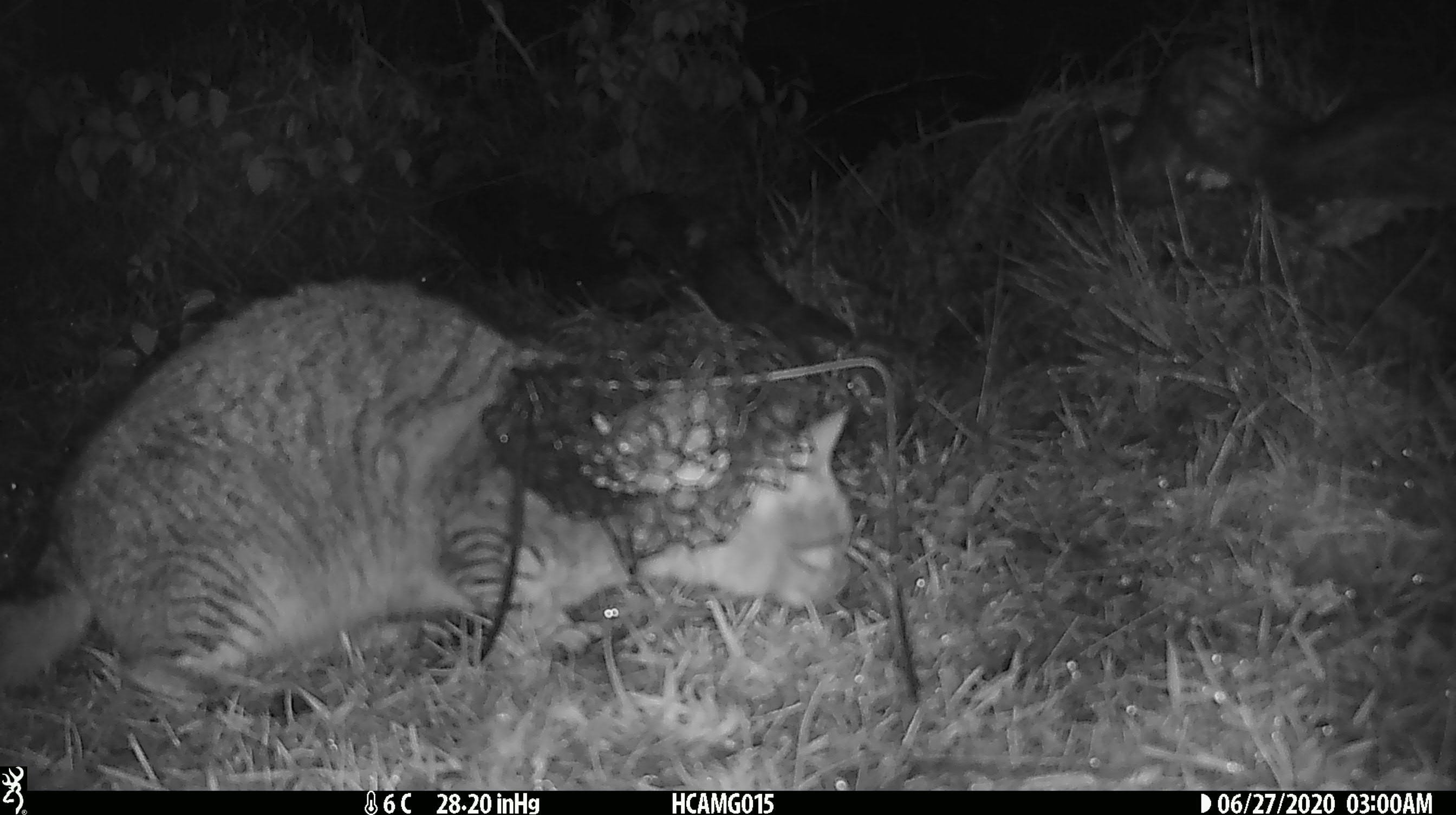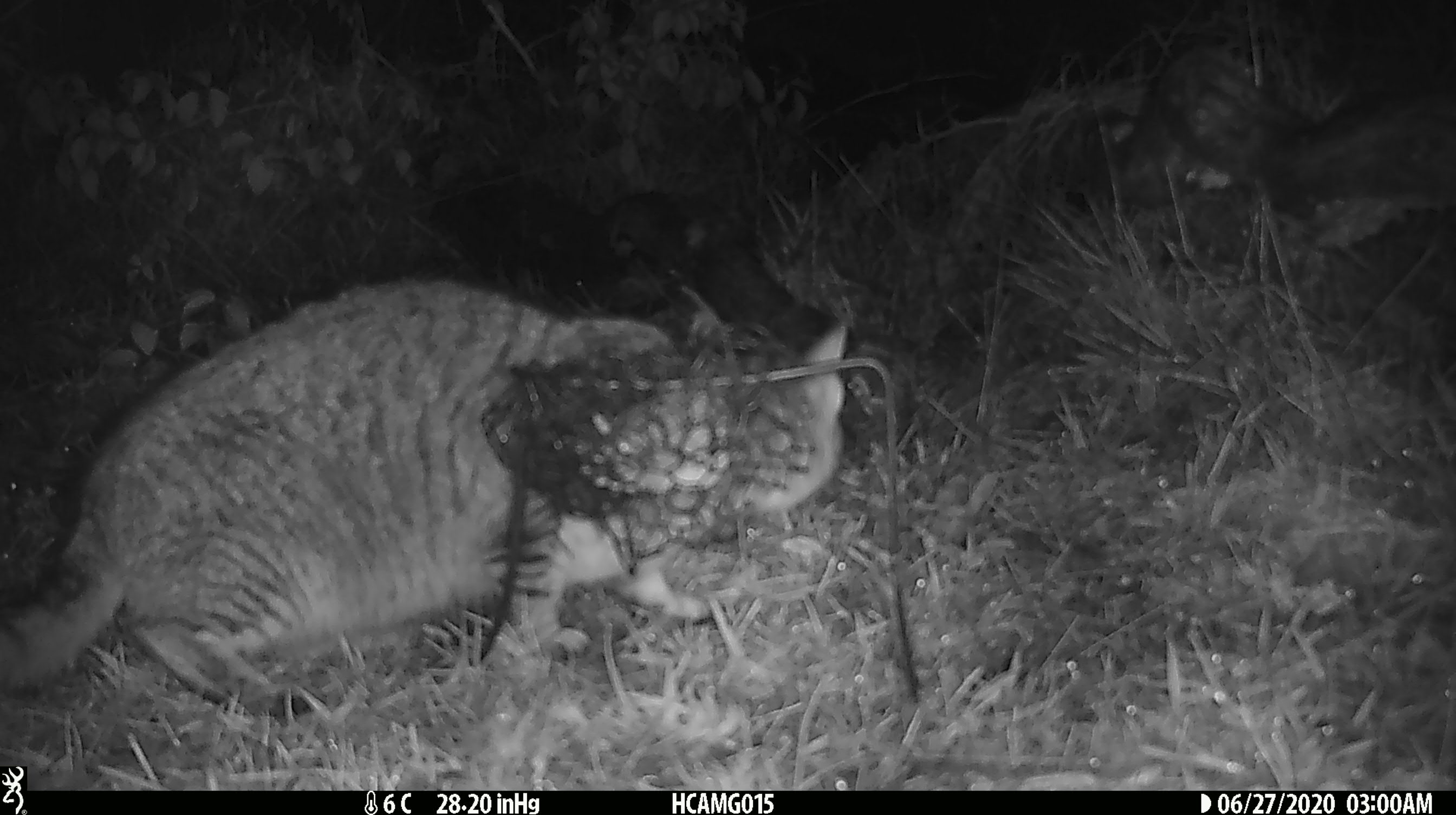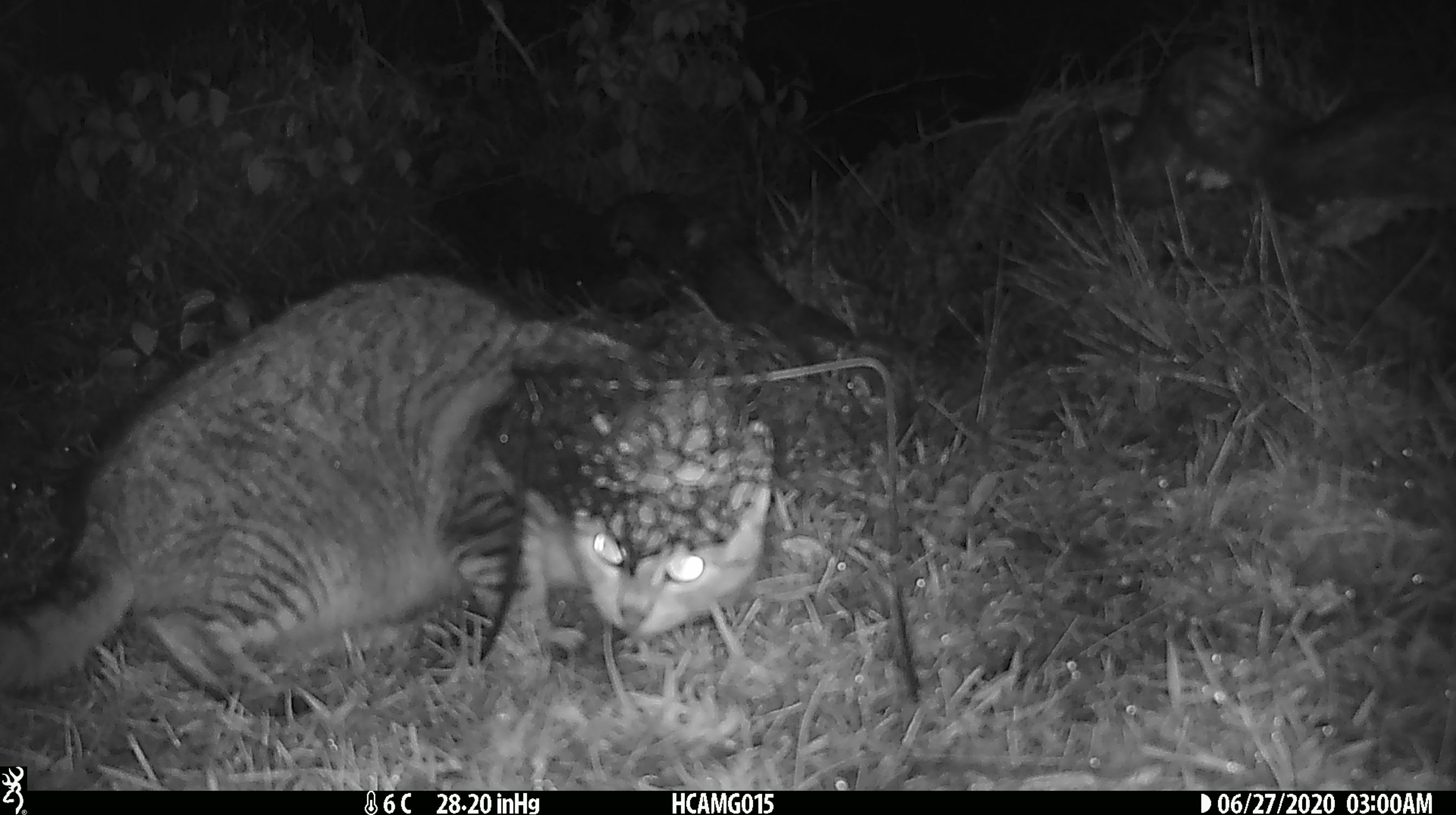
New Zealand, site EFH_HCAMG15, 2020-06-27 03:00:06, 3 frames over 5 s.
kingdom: Animalia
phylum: Chordata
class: Mammalia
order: Carnivora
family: Felidae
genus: Felis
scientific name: Felis catus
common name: domestic cat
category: cat